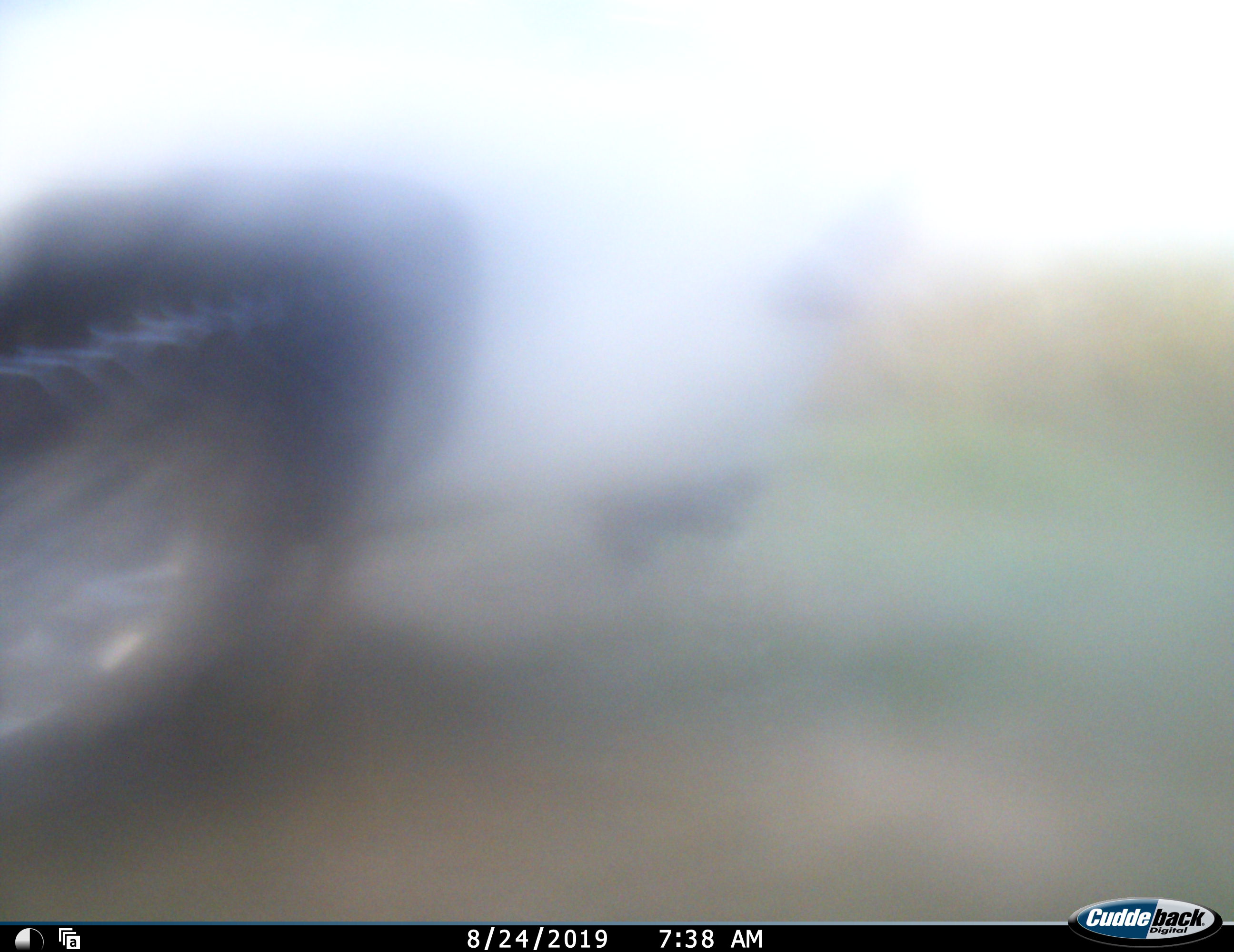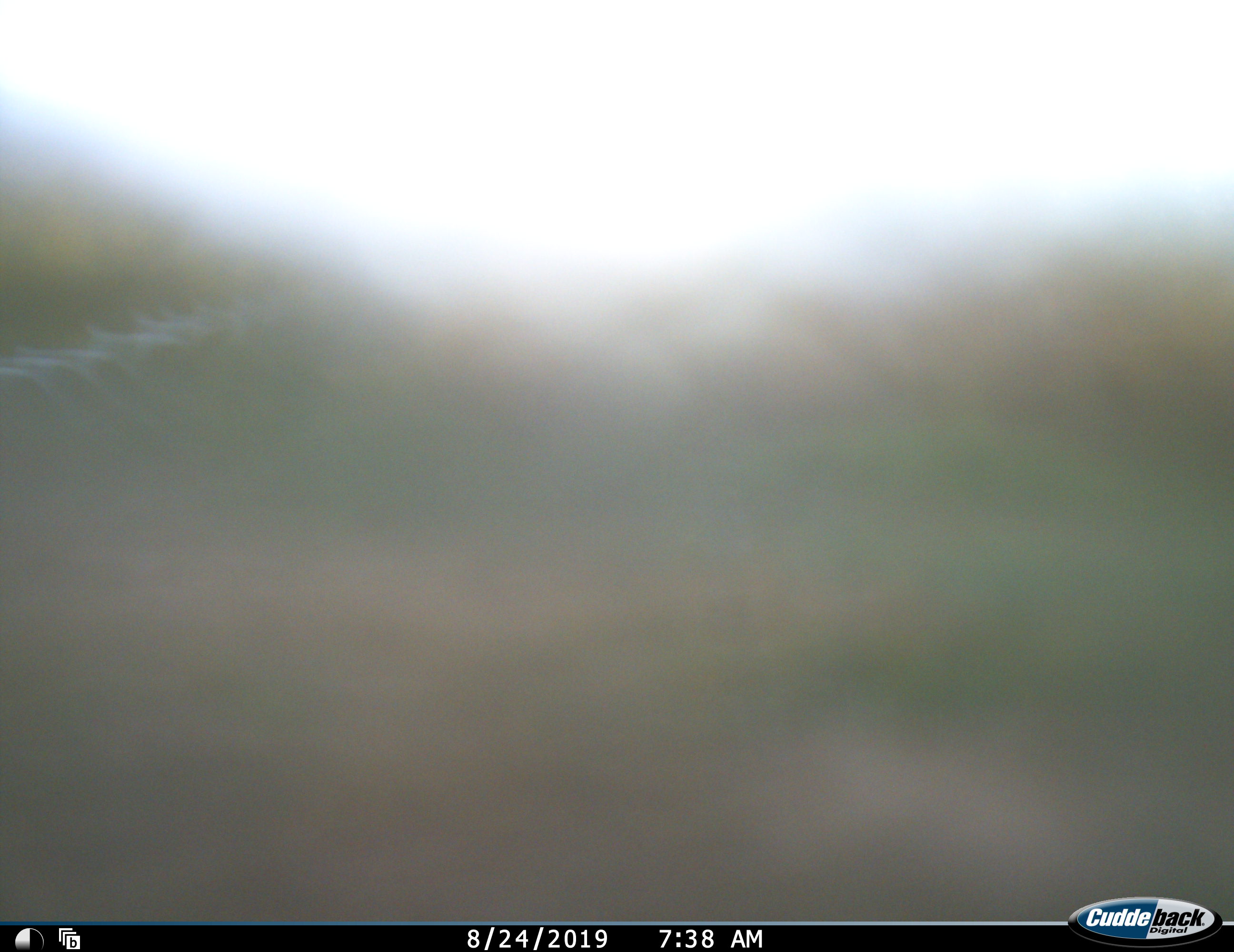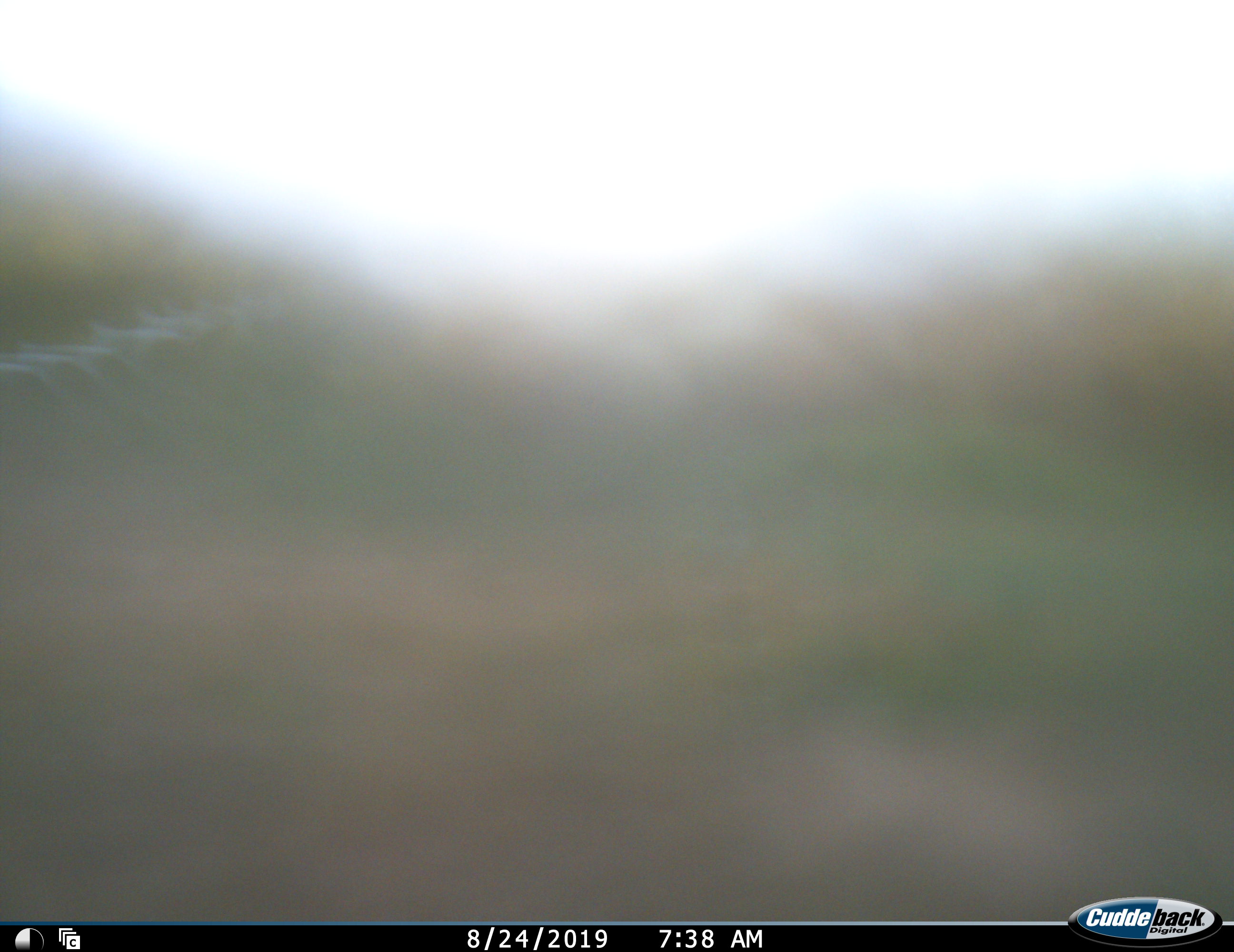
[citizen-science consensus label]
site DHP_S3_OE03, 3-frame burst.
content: unidentified animal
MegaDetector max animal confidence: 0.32